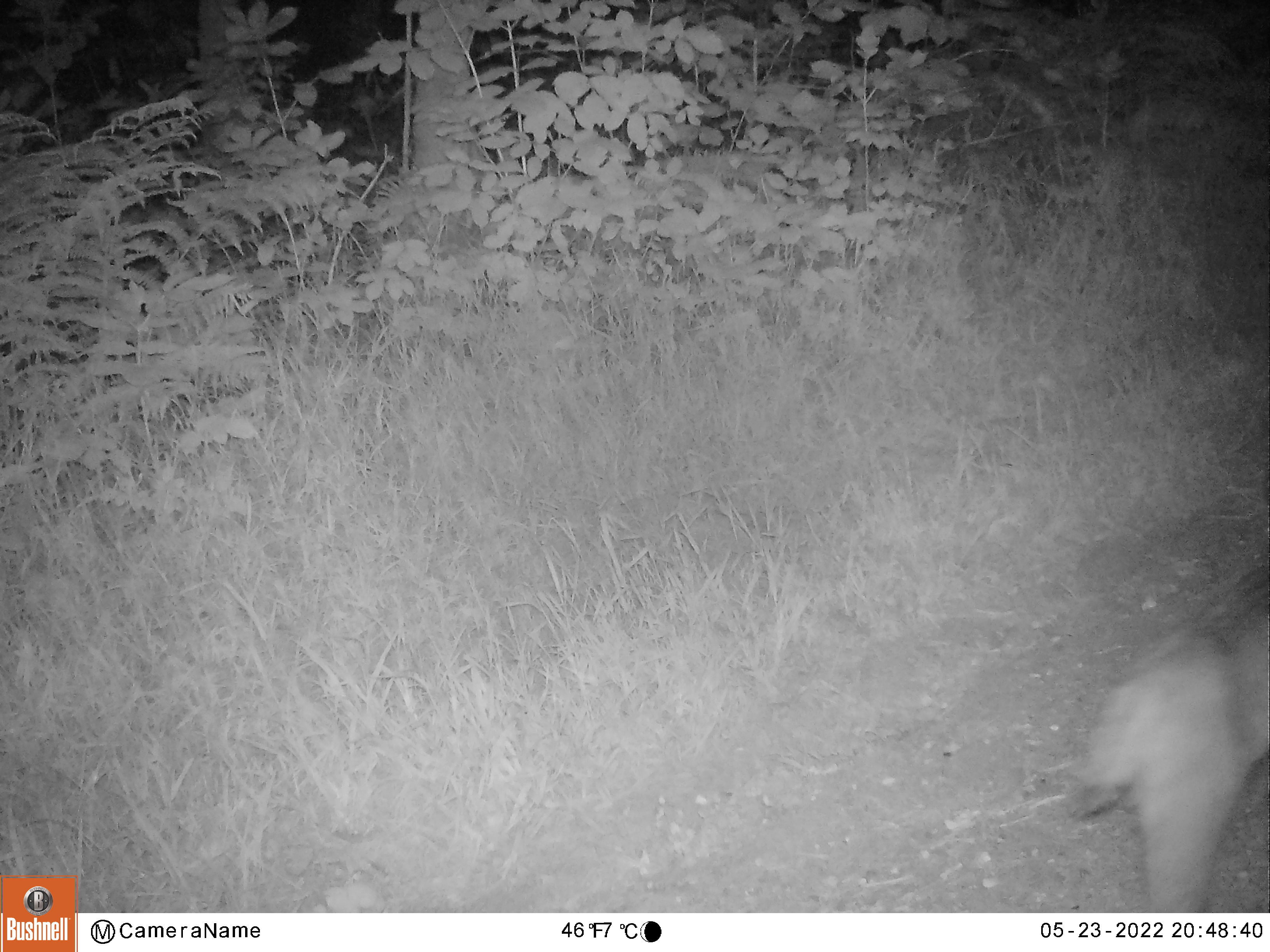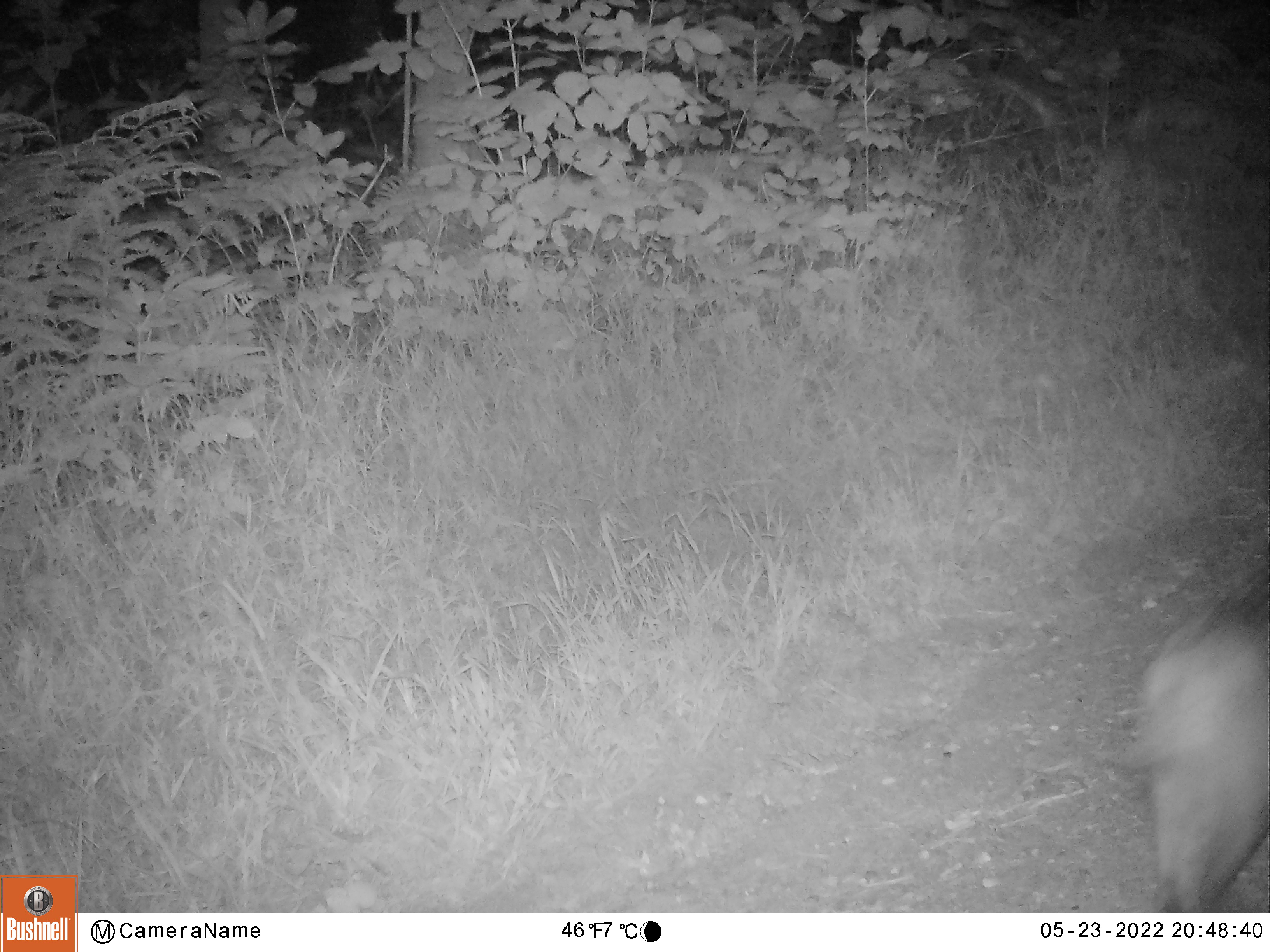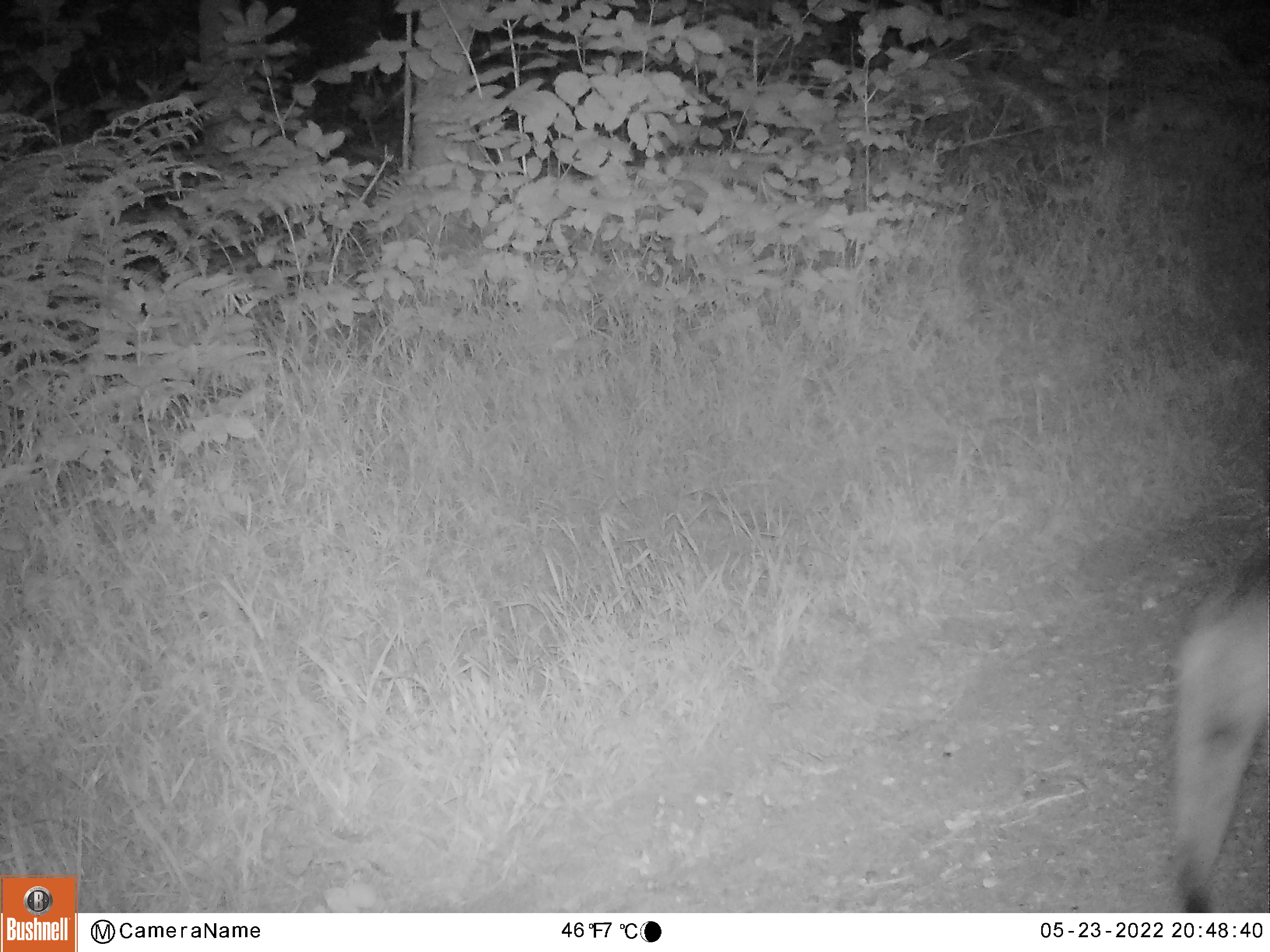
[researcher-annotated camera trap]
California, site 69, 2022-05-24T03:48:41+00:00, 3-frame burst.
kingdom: Animalia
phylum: Chordata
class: Mammalia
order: Carnivora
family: Canidae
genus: Canis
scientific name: Canis latrans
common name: coyote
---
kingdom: Animalia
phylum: Chordata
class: Mammalia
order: Carnivora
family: Felidae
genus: Lynx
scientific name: Lynx rufus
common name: bobcat